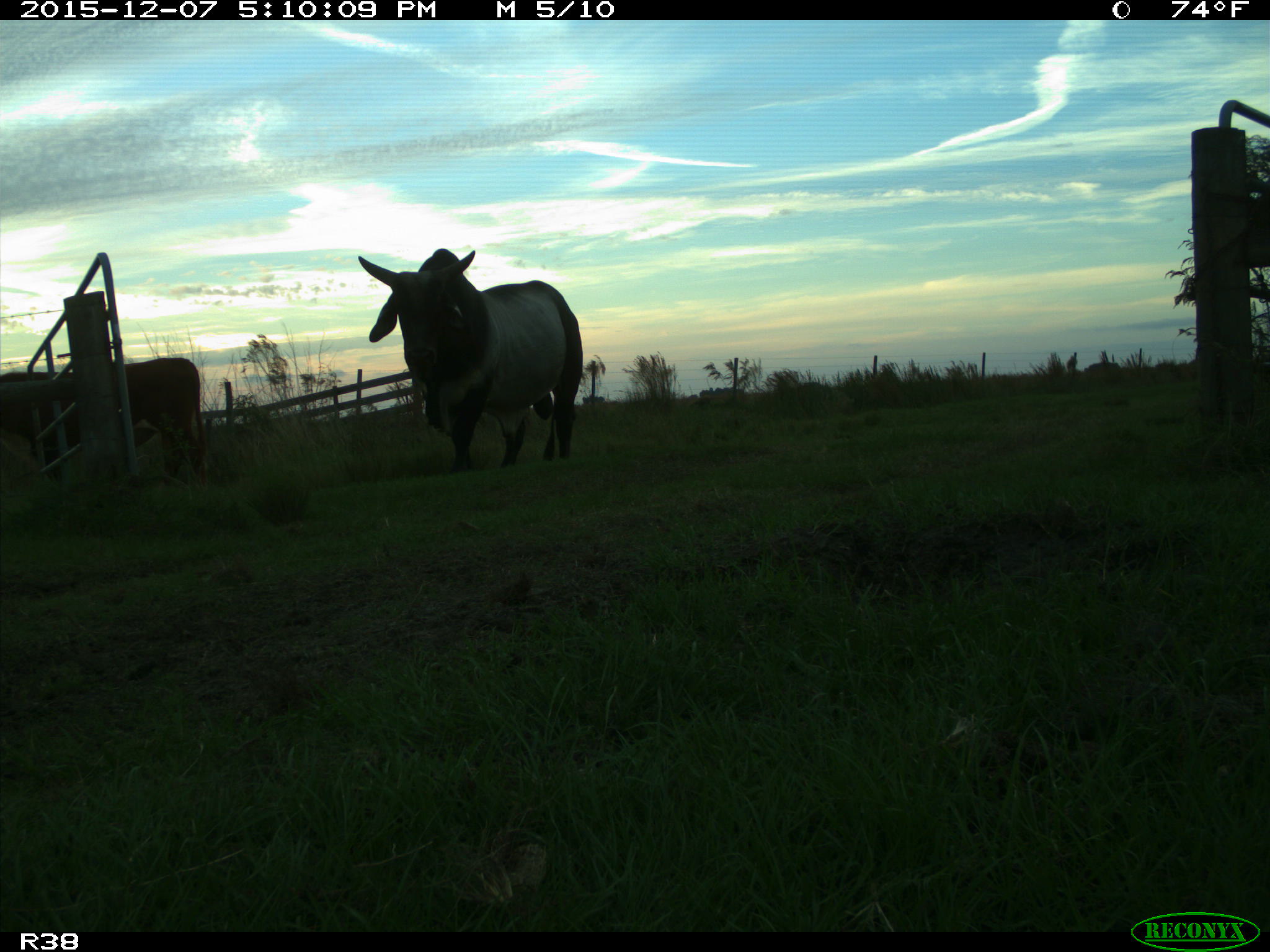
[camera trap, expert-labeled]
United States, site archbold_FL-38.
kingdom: Animalia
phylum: Chordata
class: Mammalia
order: Artiodactyla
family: Bovidae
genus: Bos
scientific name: Bos taurus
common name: domestic cow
Bos taurus (domestic cow).